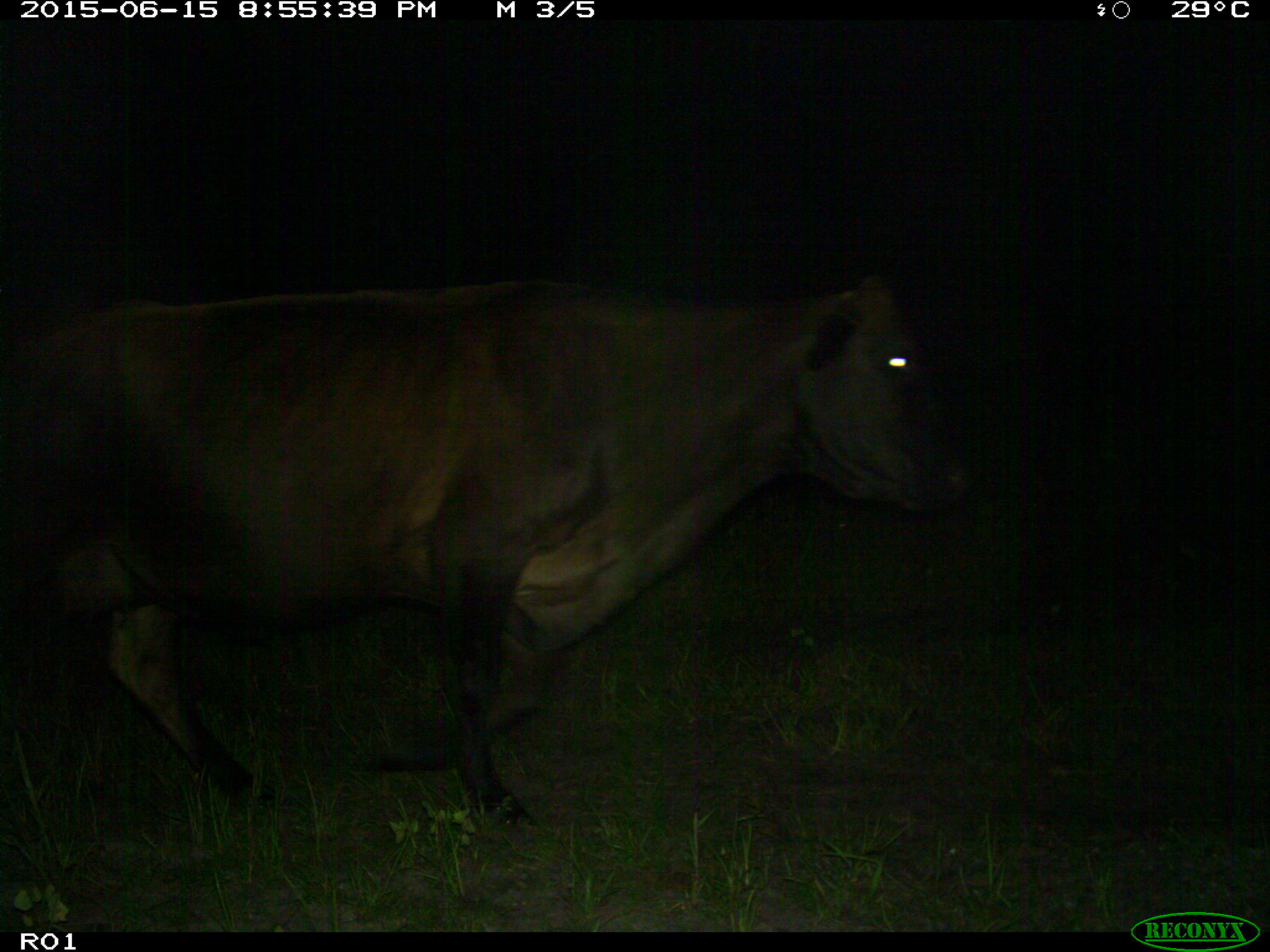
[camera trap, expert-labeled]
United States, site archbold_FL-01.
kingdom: Animalia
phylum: Chordata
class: Mammalia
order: Artiodactyla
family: Bovidae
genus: Bos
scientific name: Bos taurus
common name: domestic cow